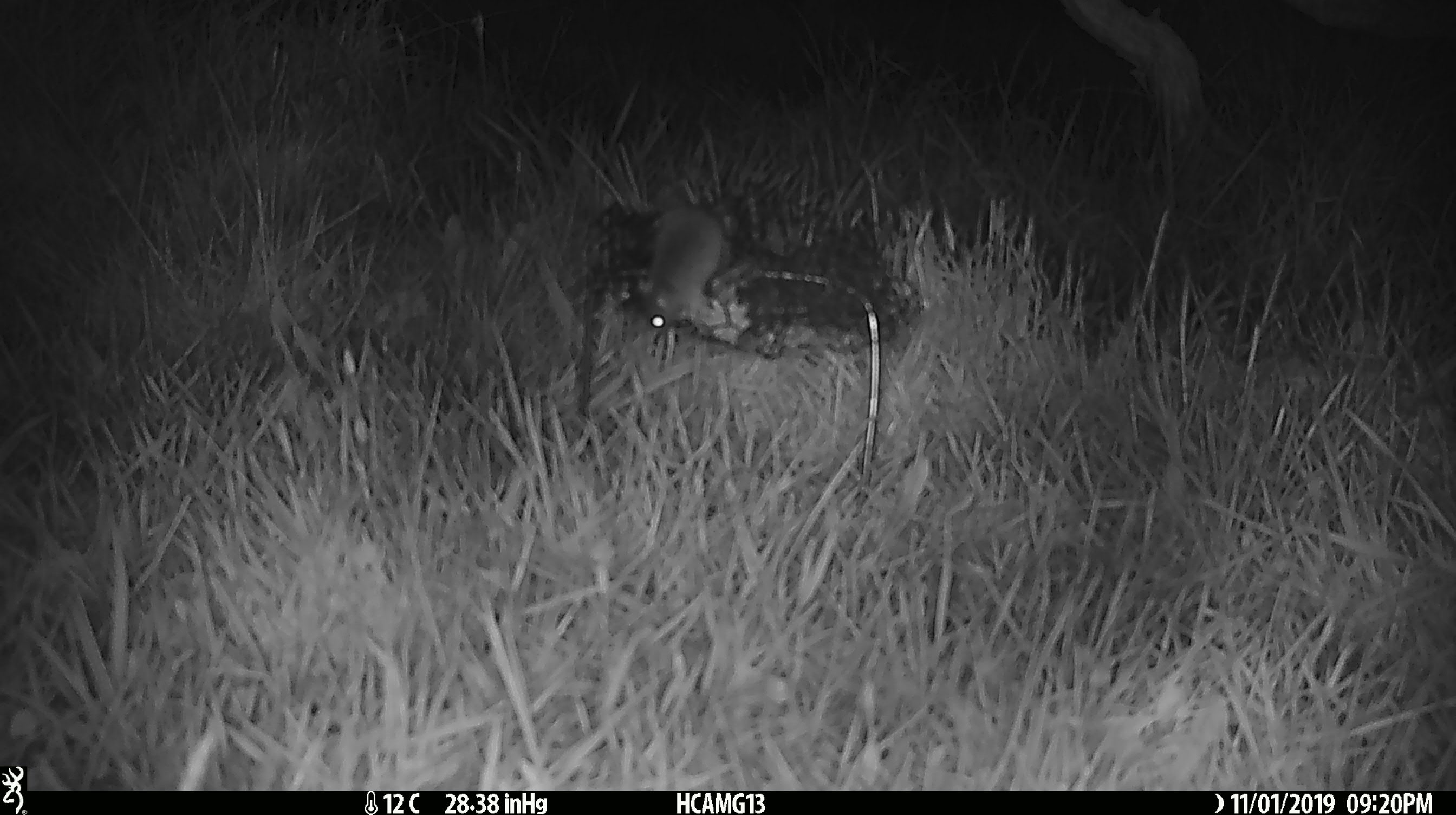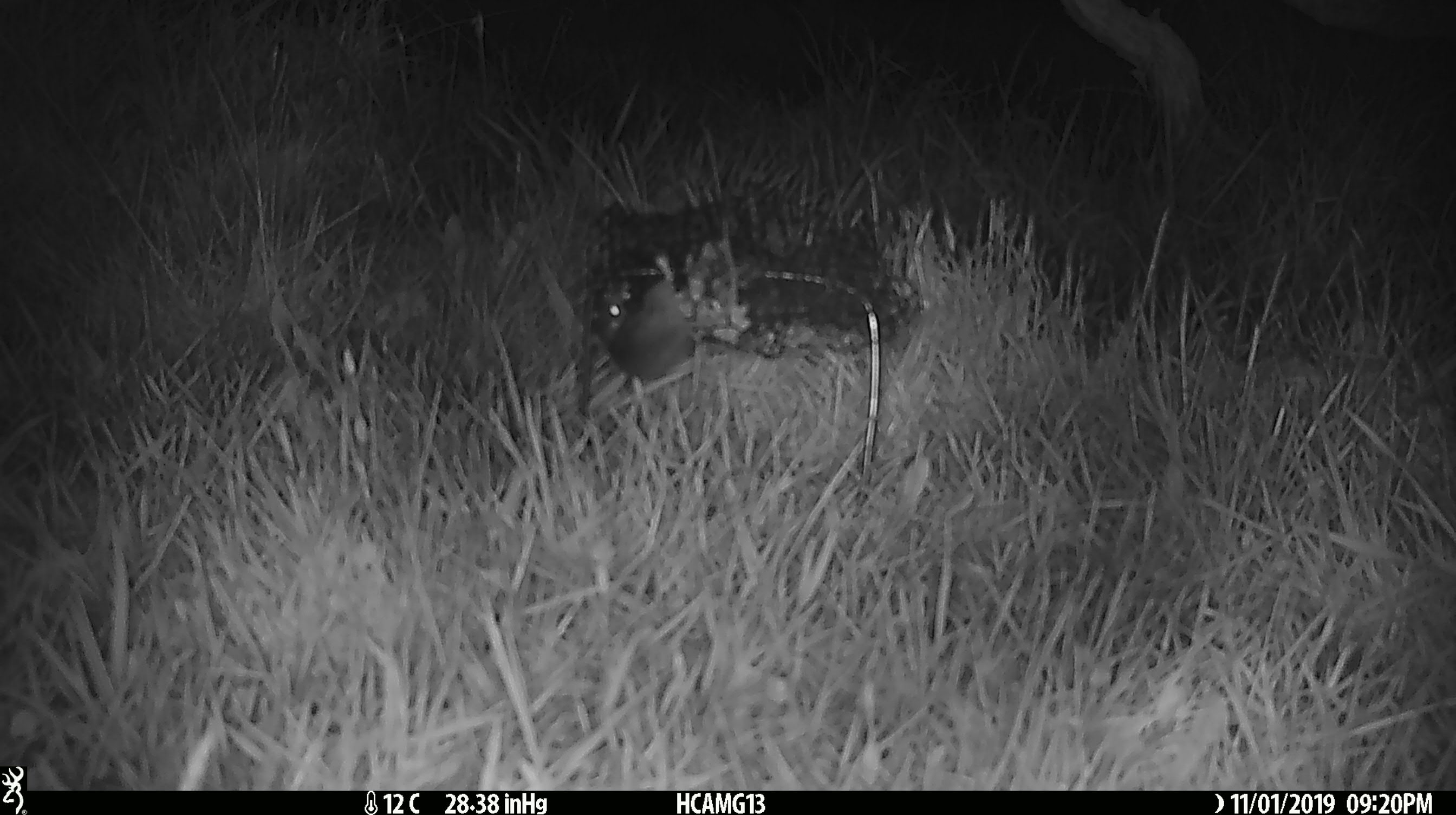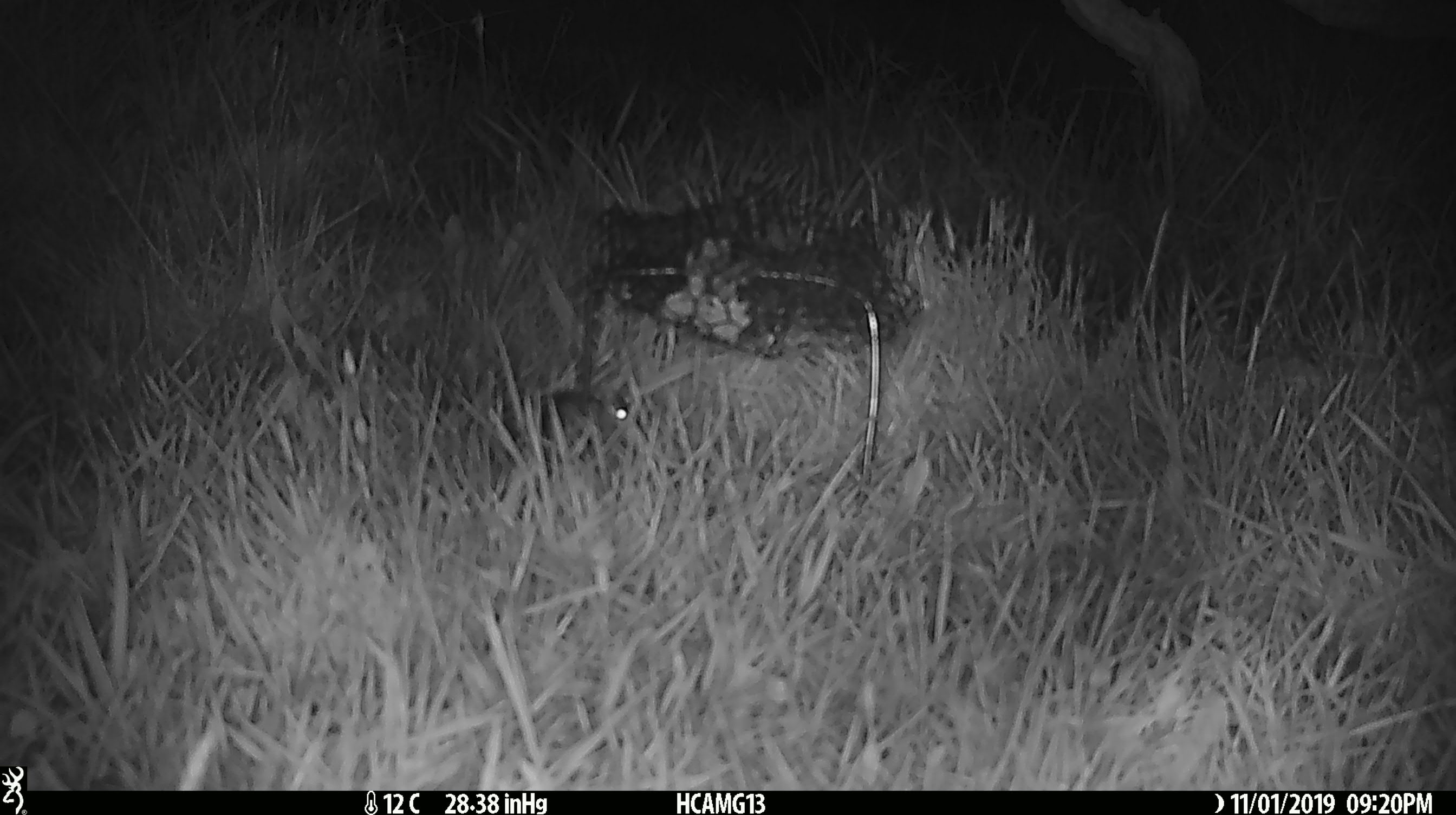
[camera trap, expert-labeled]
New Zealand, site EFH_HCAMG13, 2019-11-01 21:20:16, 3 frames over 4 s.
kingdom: Animalia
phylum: Chordata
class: Mammalia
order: Rodentia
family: Muridae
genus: Mus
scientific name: Mus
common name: mouse